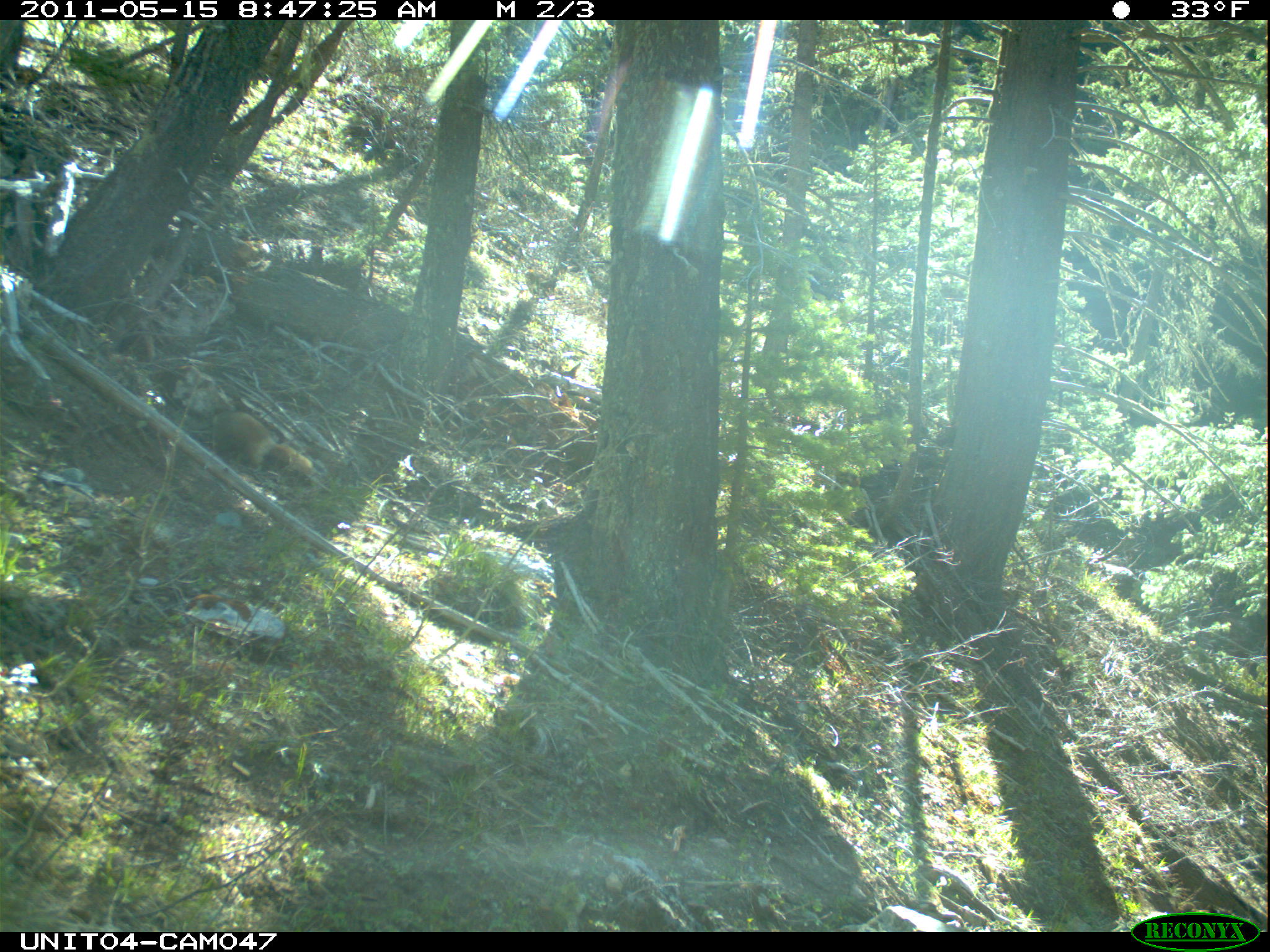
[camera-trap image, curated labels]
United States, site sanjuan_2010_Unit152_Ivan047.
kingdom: Animalia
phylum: Chordata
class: Mammalia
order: Rodentia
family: Sciuridae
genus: Marmota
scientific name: Marmota flaviventris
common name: yellow-bellied marmot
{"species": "Marmota flaviventris (yellow-bellied marmot)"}